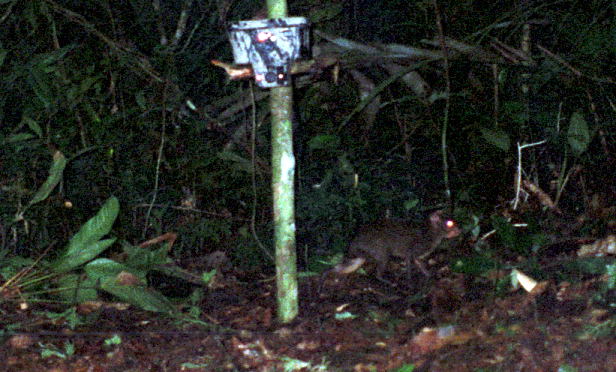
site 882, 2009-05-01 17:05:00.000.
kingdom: Animalia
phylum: Chordata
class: Mammalia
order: Rodentia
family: Dasyproctidae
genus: Myoprocta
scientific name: Myoprocta pratti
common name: green acouchi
Myoprocta pratti (green acouchi).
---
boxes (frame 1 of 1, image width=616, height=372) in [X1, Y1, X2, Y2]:
myoprocta pratti: [315, 204, 463, 295]